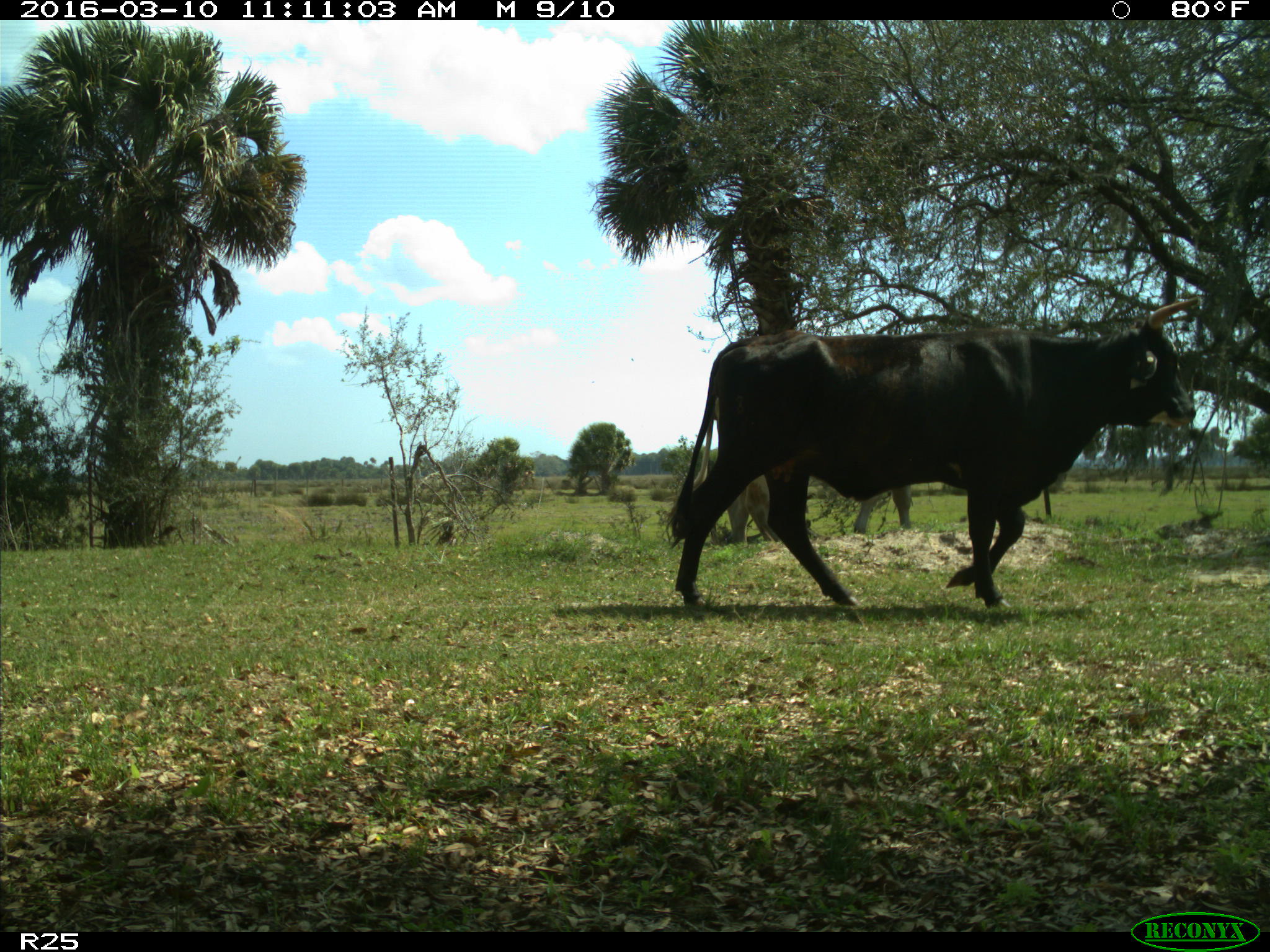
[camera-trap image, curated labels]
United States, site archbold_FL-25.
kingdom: Animalia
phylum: Chordata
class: Mammalia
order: Artiodactyla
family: Bovidae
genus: Bos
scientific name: Bos taurus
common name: domestic cow